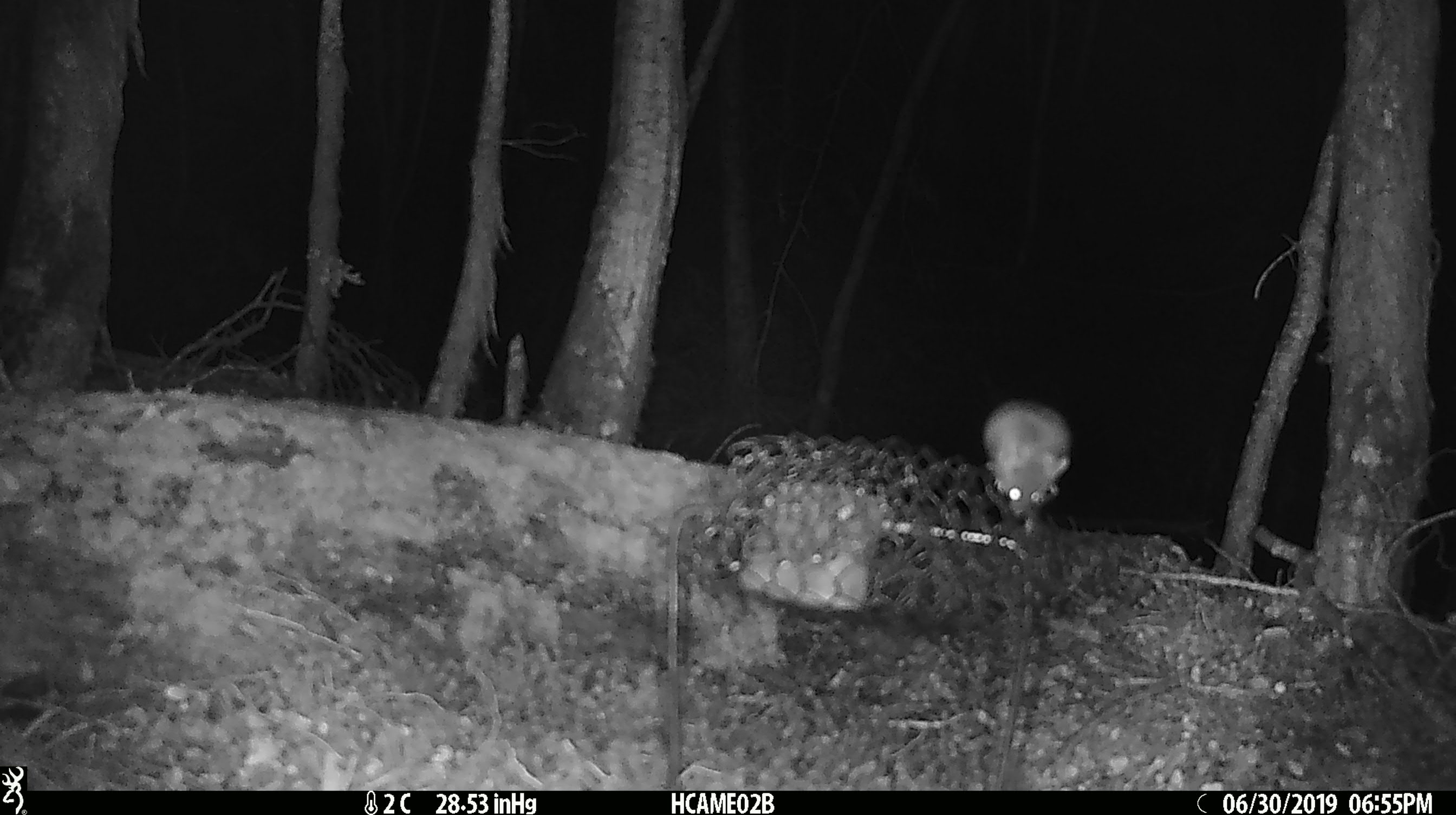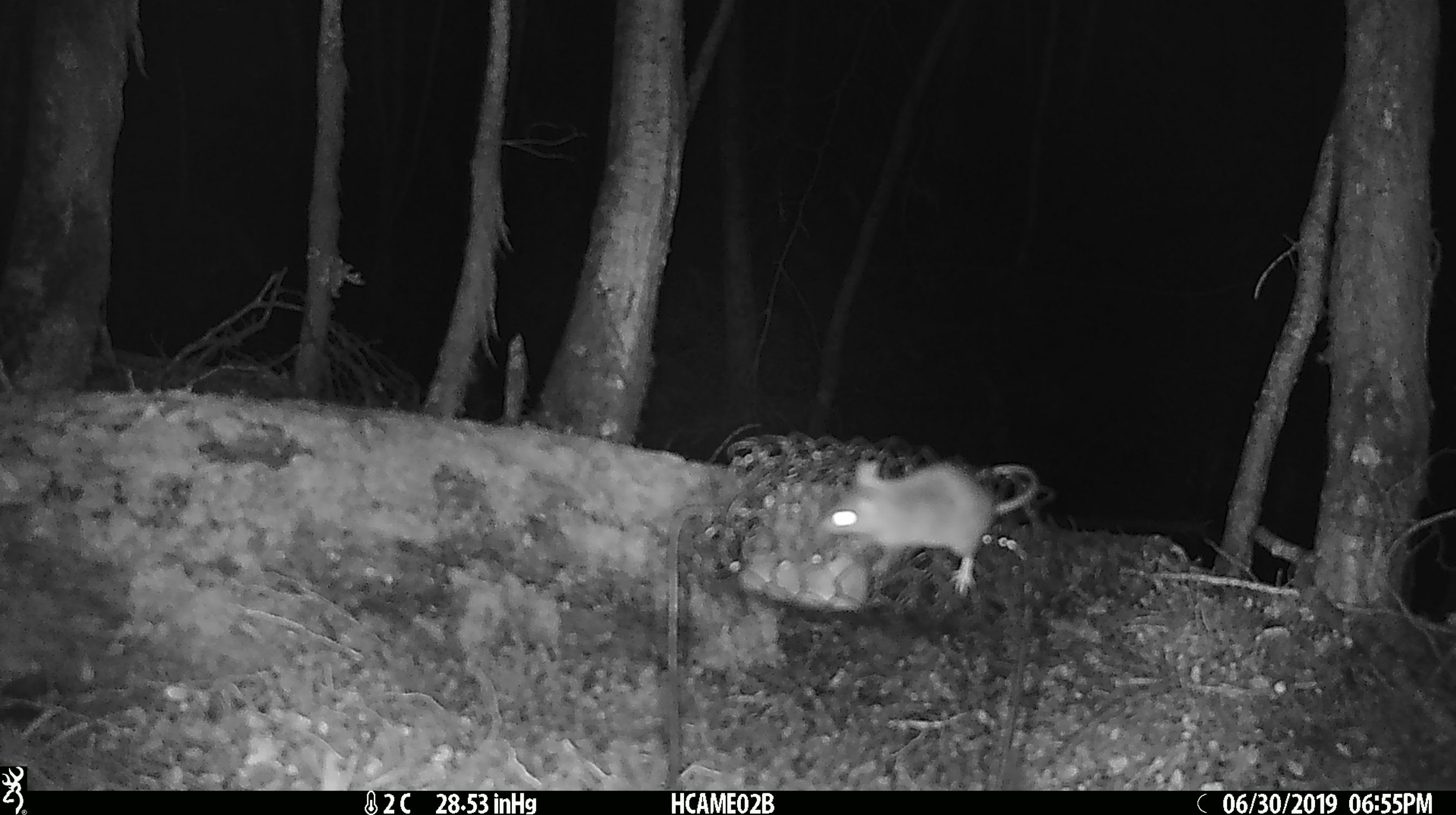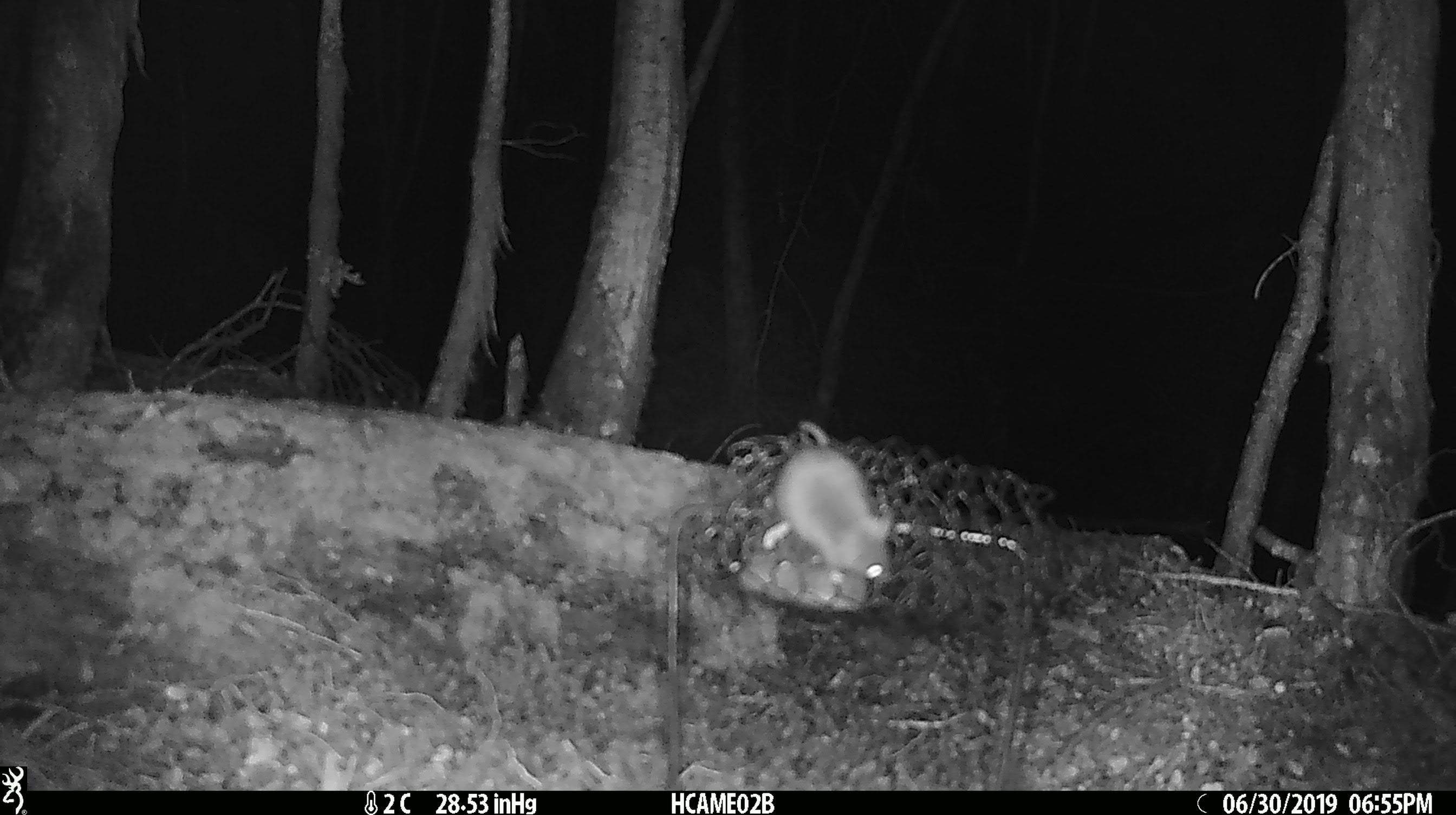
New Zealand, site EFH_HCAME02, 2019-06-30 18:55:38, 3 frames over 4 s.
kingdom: Animalia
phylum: Chordata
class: Mammalia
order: Rodentia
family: Muridae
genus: Mus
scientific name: Mus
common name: mouse